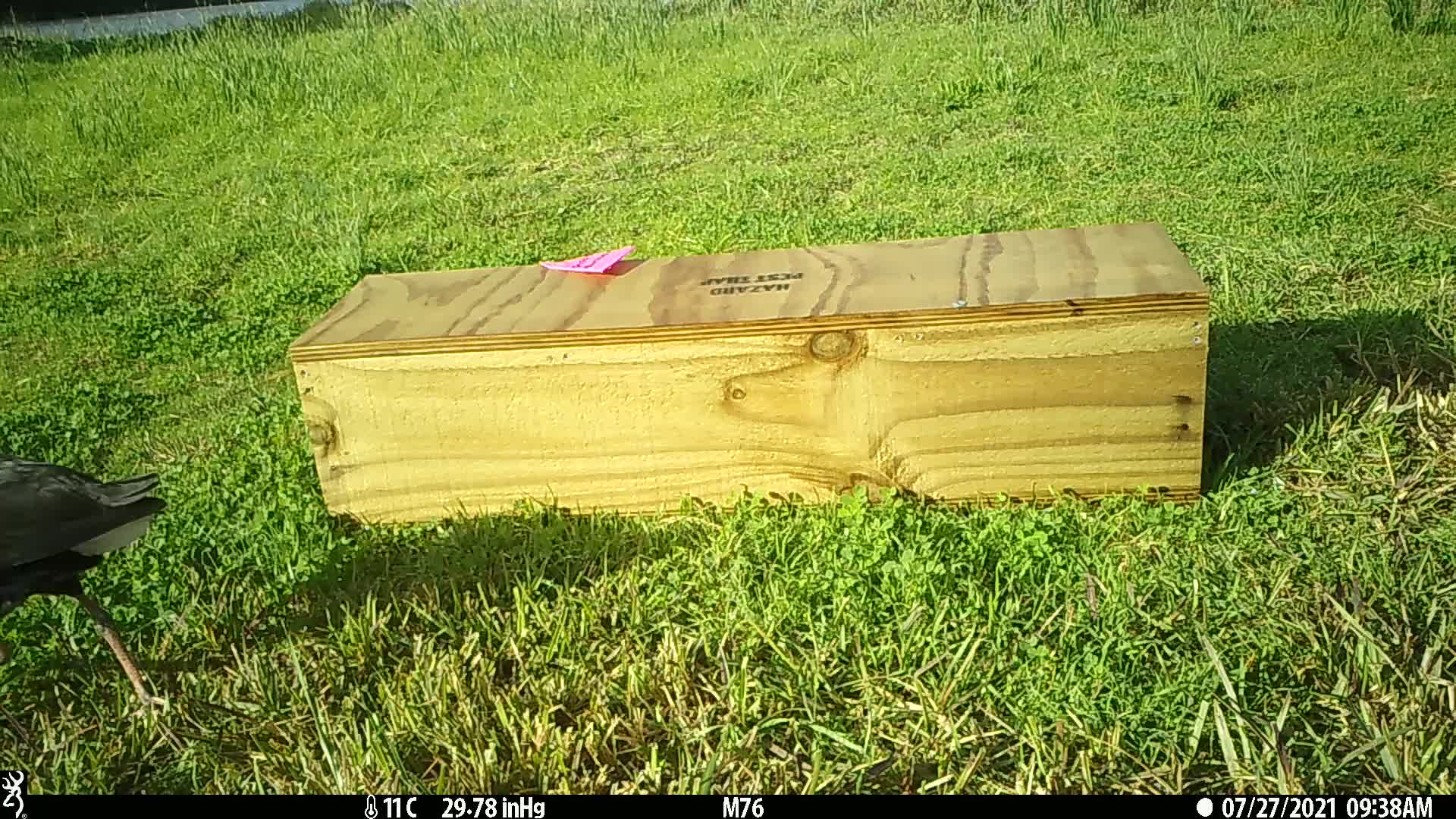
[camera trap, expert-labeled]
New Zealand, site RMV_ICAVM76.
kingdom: Animalia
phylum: Chordata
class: Aves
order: Gruiformes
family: Rallidae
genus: Porphyrio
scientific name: Porphyrio melanotus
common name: australasian swamphen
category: pukeko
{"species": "pukeko (australasian swamphen) (Porphyrio melanotus)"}